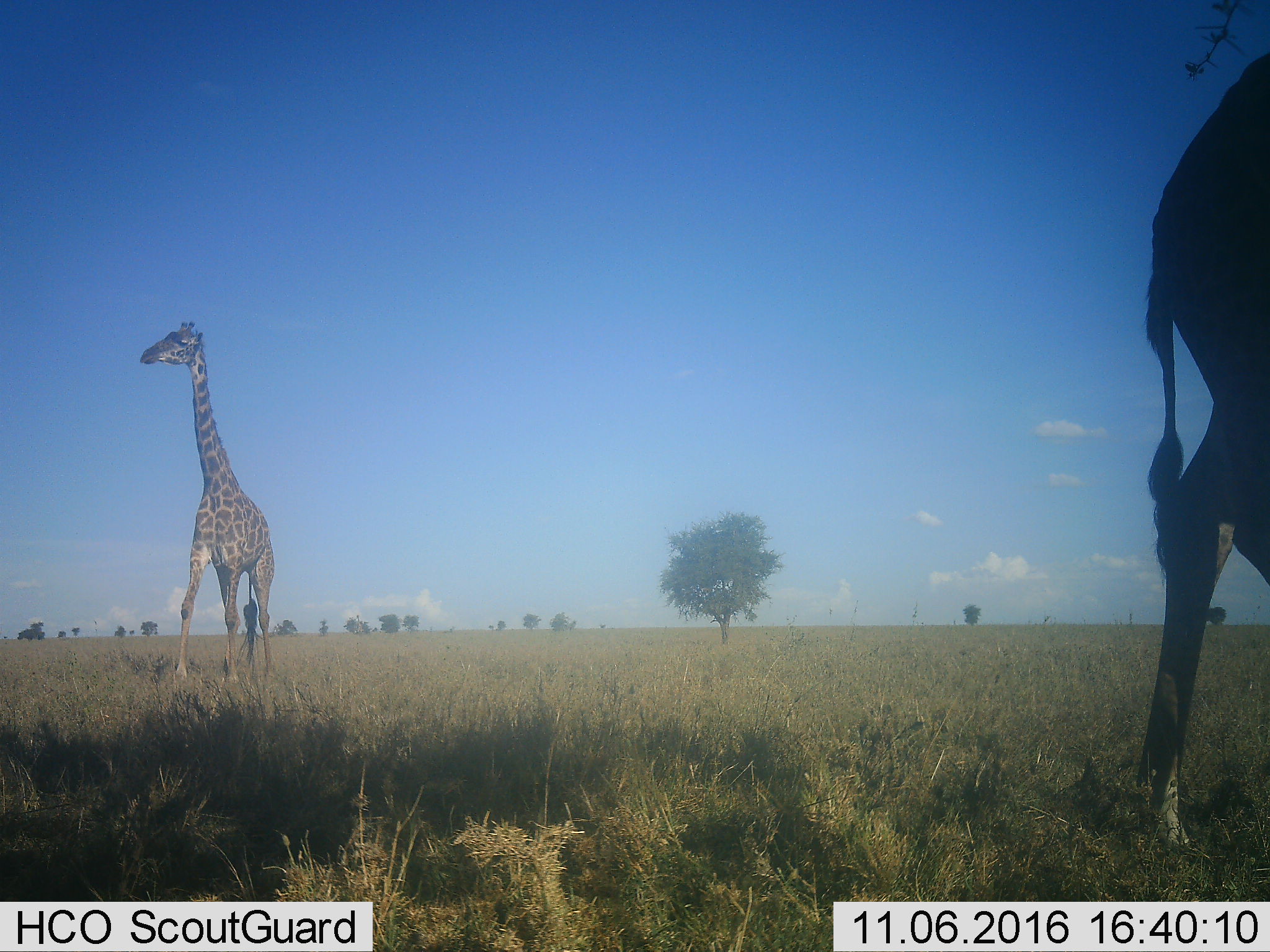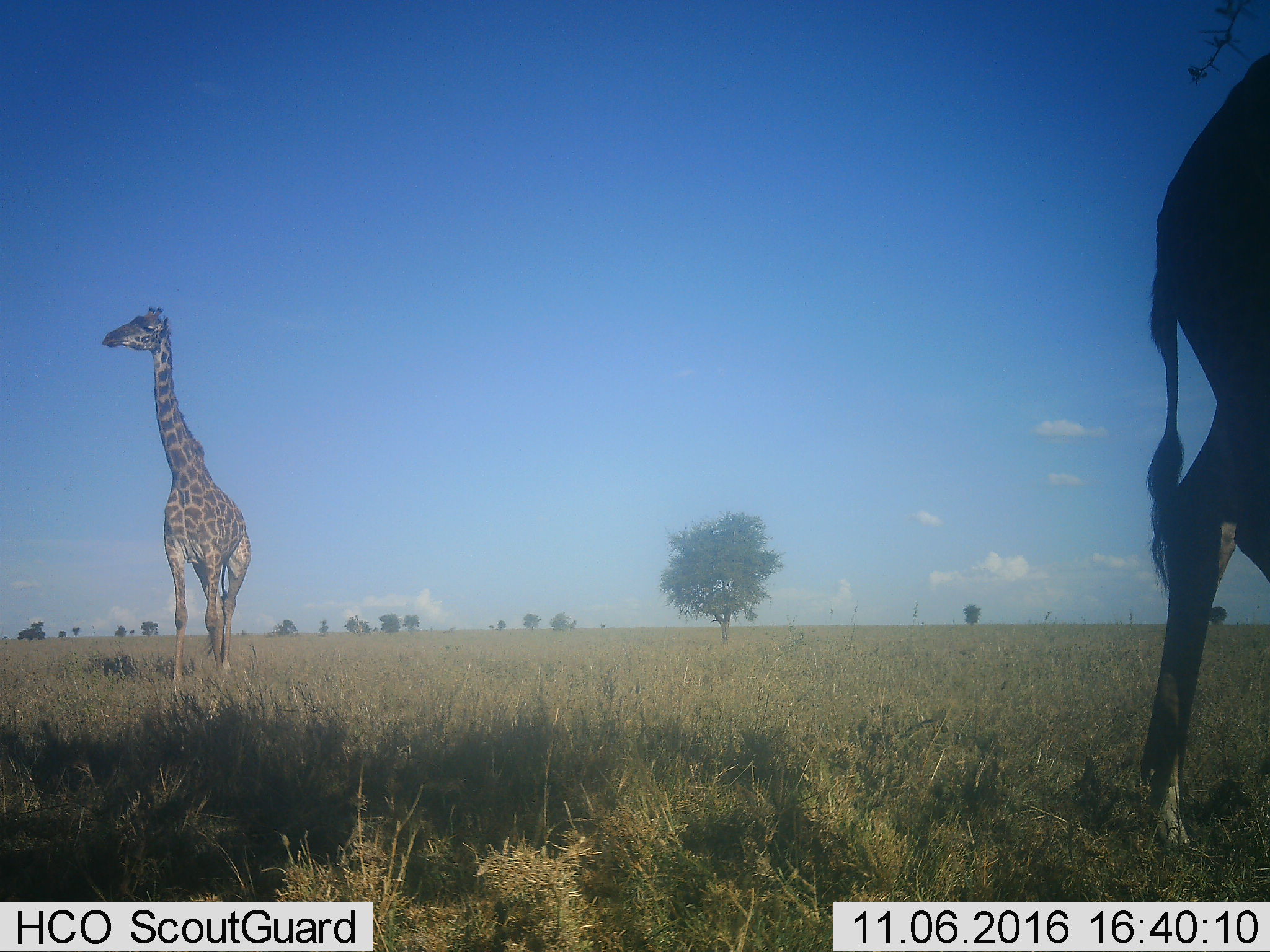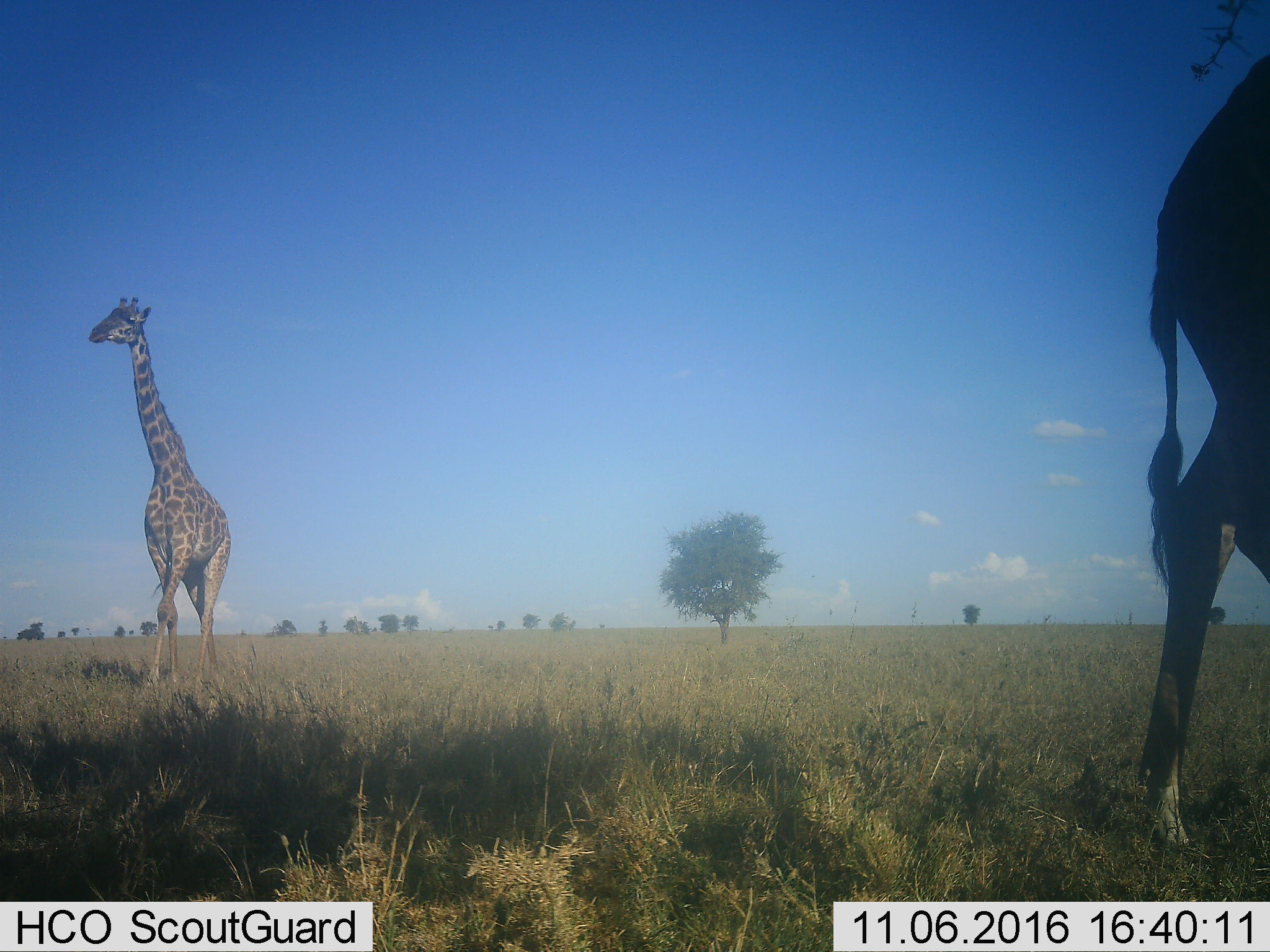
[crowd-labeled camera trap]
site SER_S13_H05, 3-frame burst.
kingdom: Animalia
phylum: Chordata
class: Mammalia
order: Artiodactyla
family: Giraffidae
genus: Giraffa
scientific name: Giraffa camelopardalis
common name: giraffe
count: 2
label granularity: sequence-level